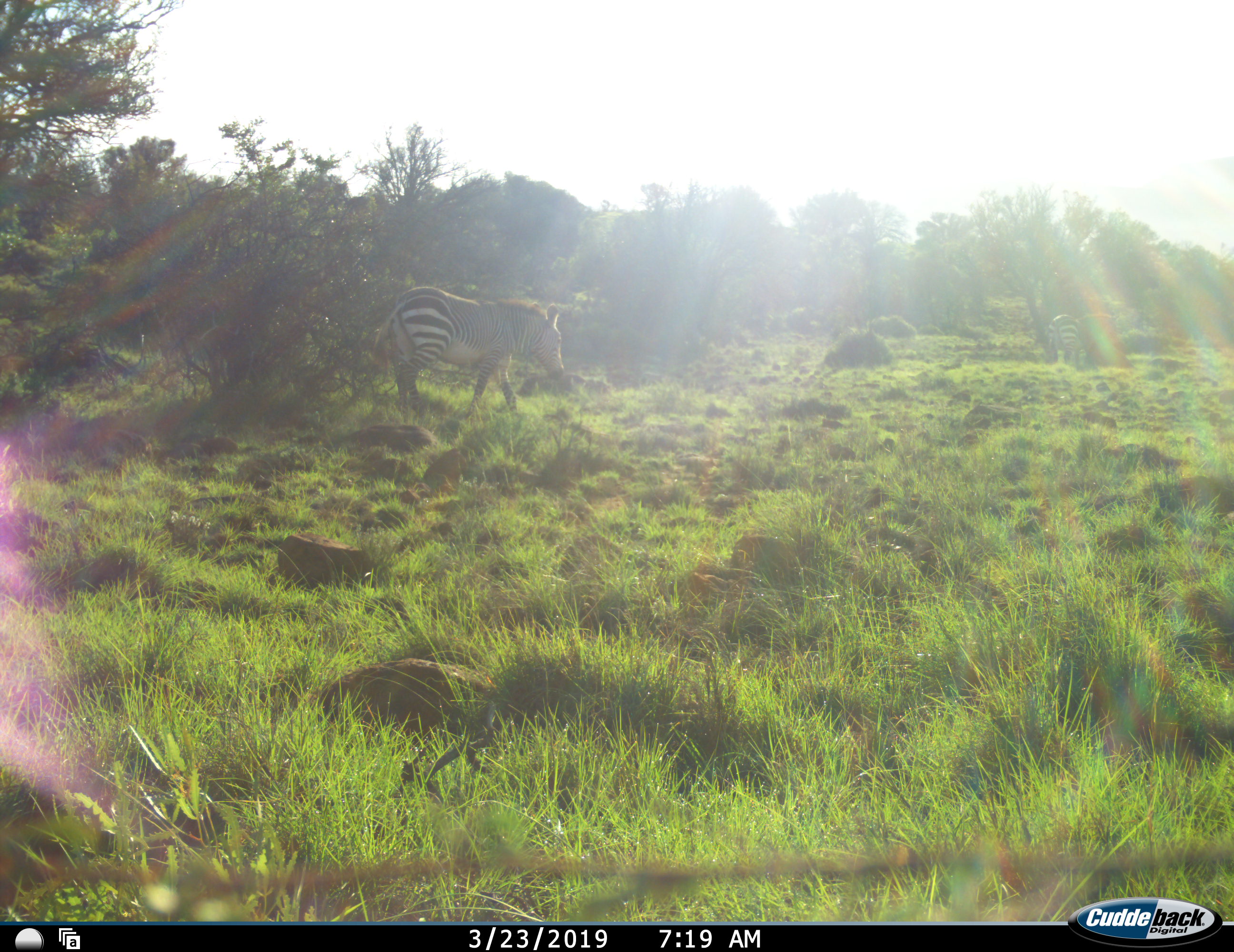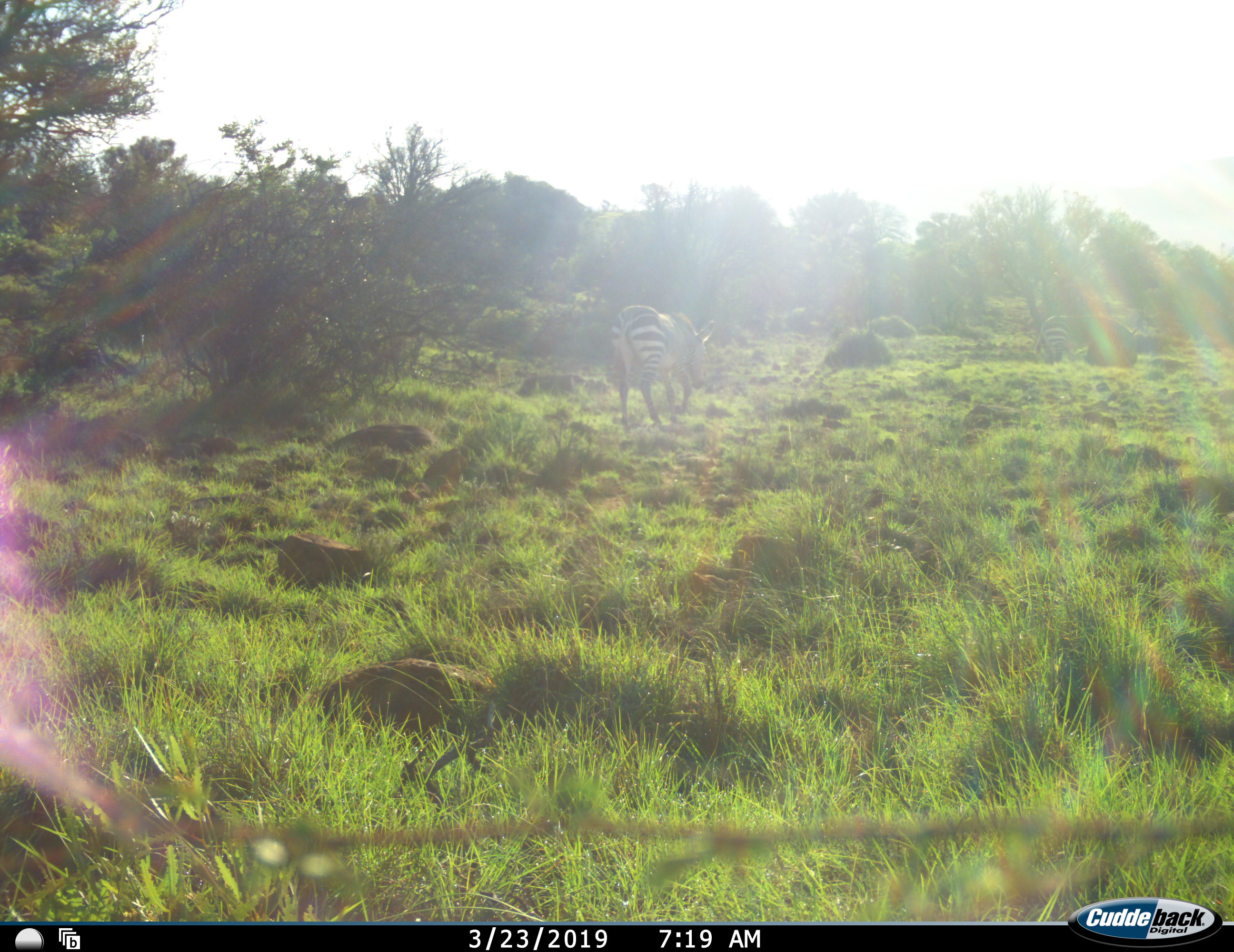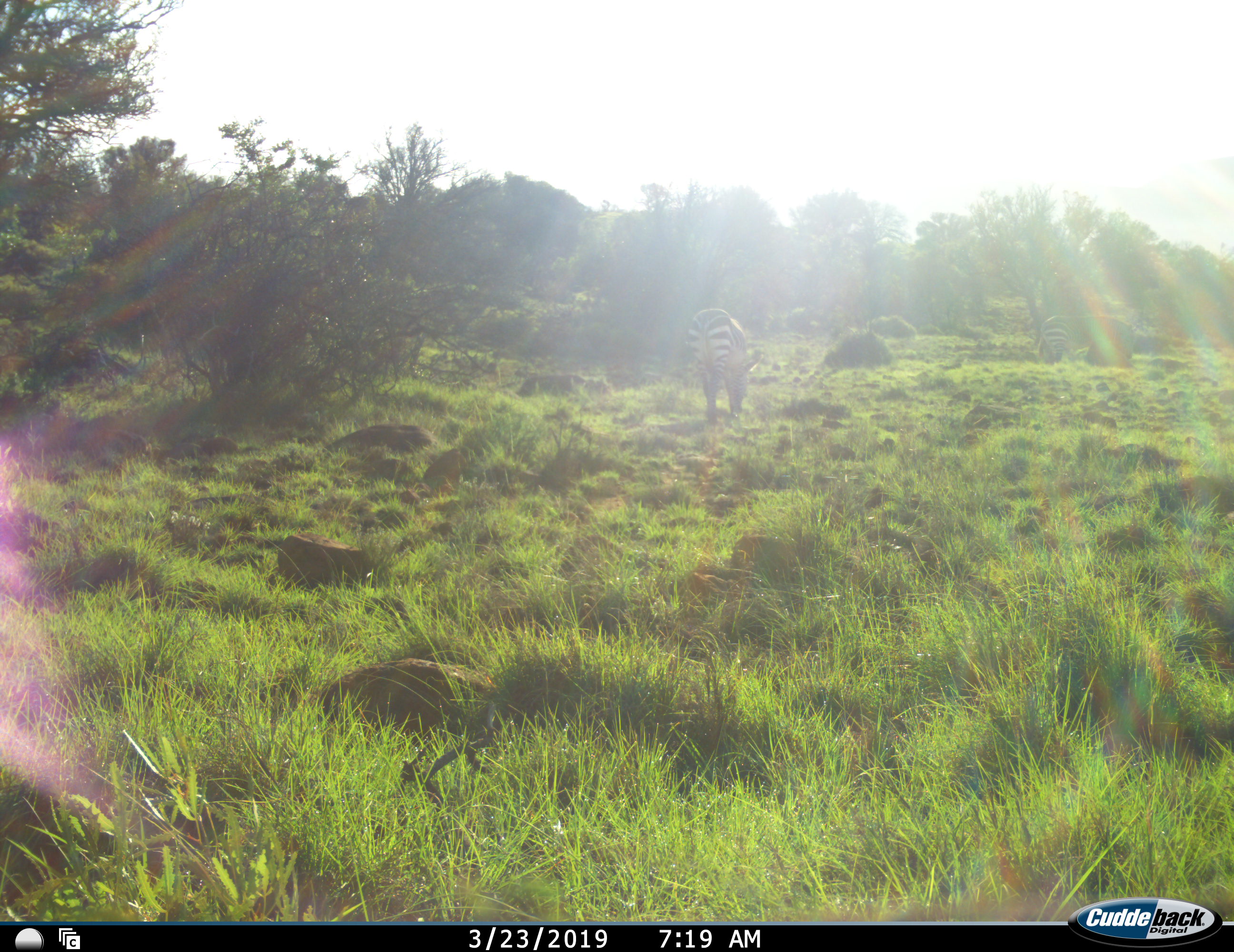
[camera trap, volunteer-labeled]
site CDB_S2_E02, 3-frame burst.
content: unidentified animal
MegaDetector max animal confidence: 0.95